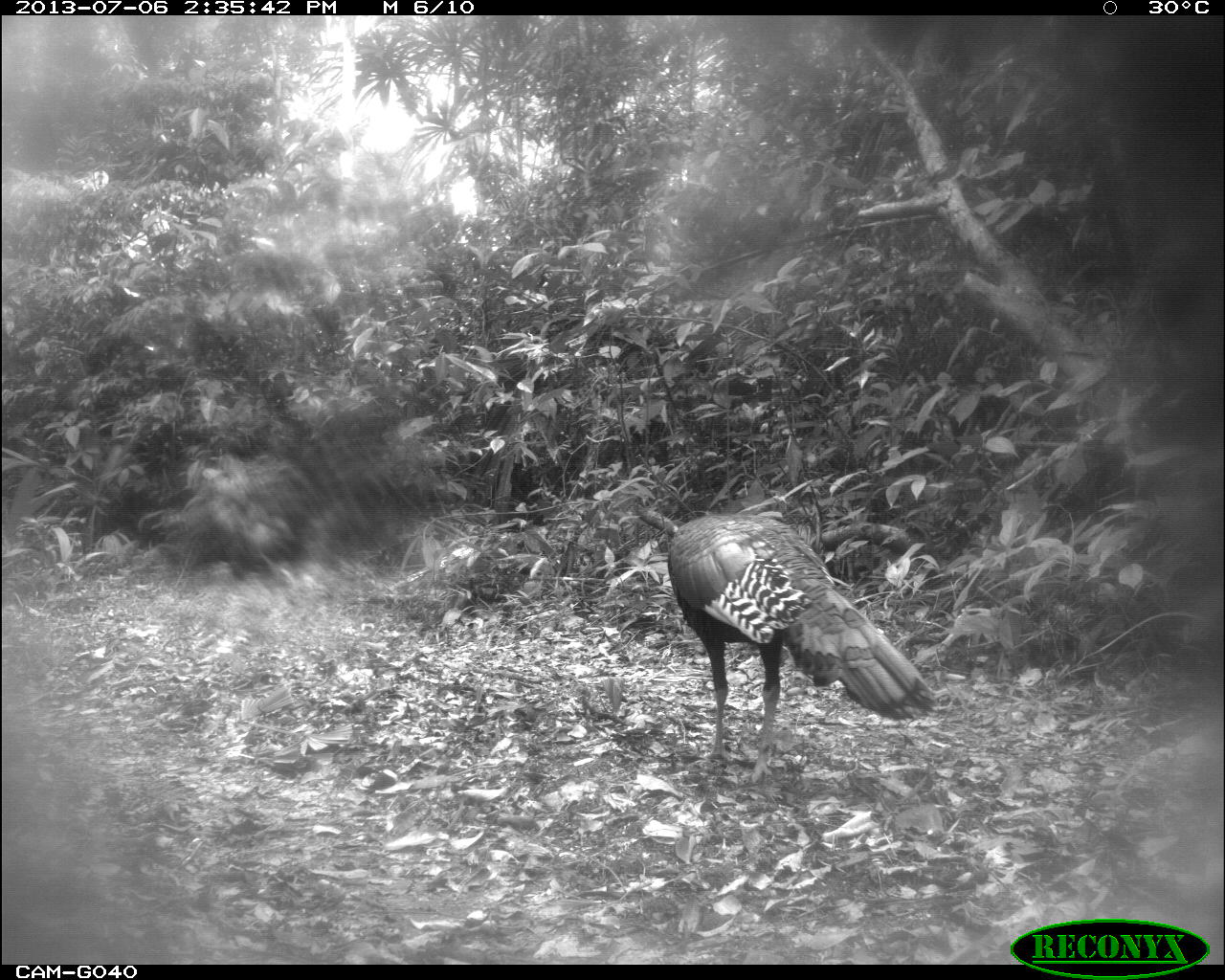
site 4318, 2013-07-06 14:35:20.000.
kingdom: Animalia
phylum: Chordata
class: Aves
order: Galliformes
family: Phasianidae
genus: Meleagris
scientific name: Meleagris ocellata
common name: ocellated turkey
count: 1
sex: male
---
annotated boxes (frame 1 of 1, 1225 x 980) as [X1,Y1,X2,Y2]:
meleagris ocellata: [666,512,937,784]